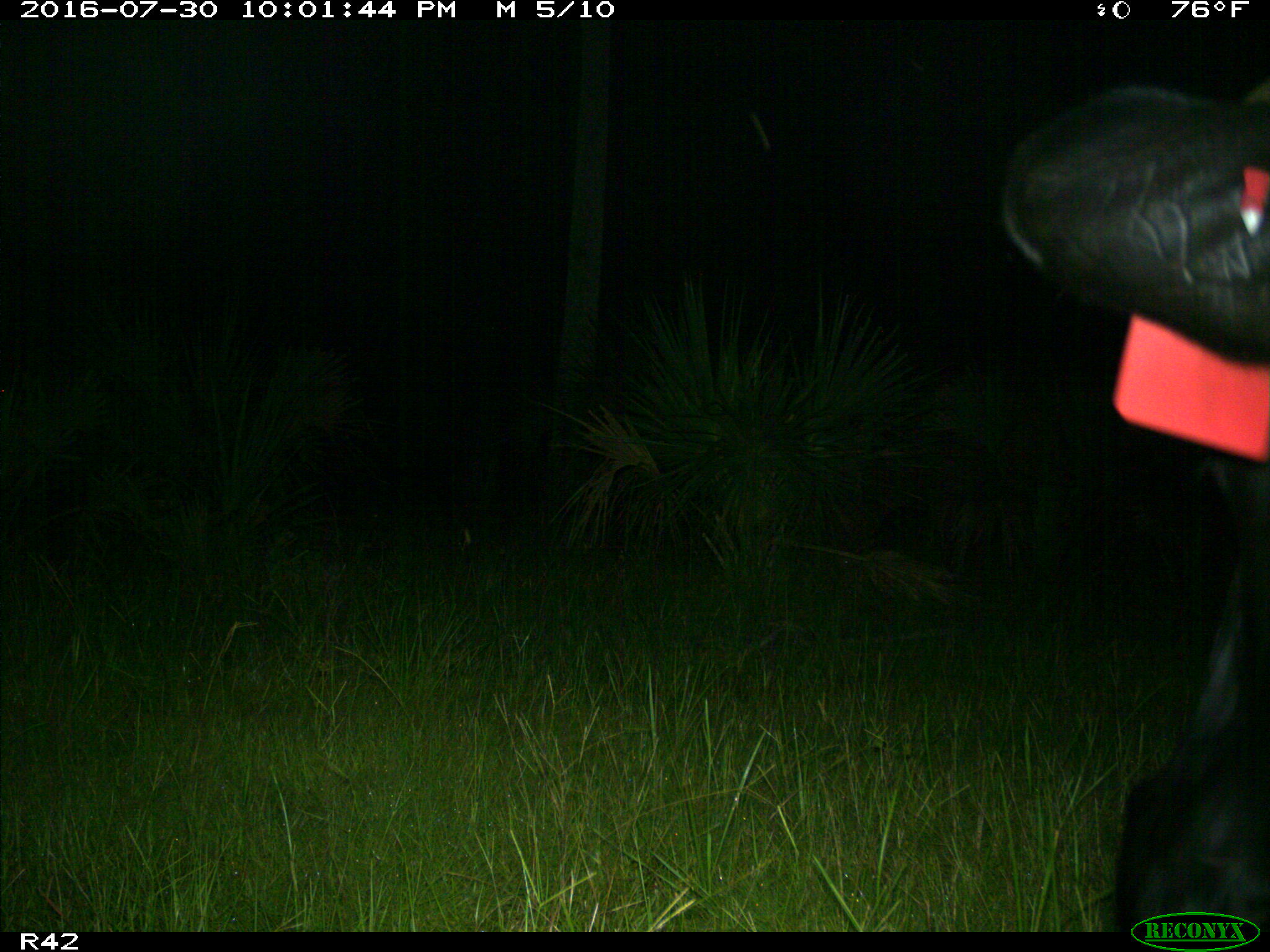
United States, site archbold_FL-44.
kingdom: Animalia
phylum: Chordata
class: Mammalia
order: Artiodactyla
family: Bovidae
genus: Bos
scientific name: Bos taurus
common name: domestic cow